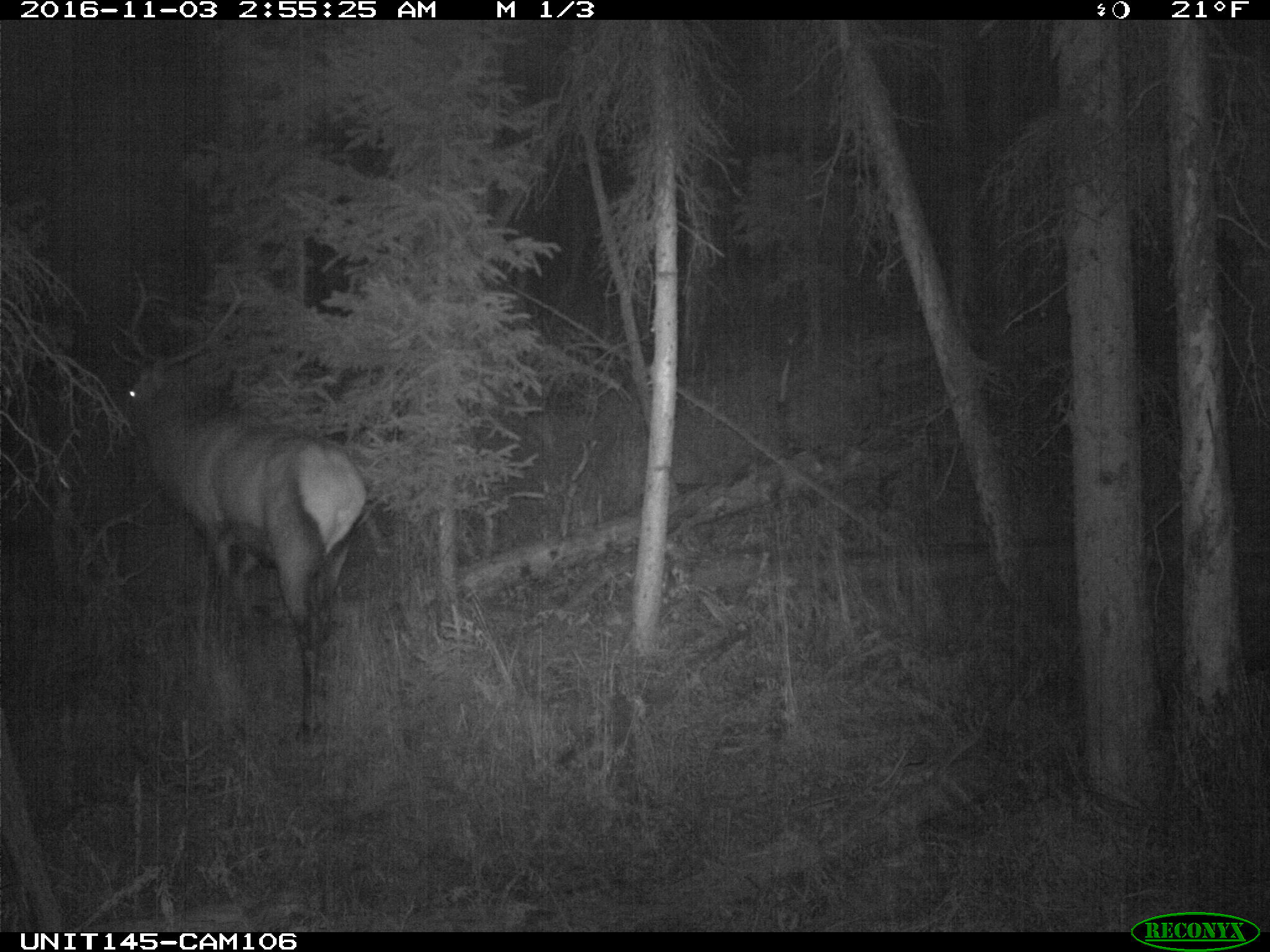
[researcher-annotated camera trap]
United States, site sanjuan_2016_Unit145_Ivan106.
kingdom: Animalia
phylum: Chordata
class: Mammalia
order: Artiodactyla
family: Cervidae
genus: Cervus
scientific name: Cervus elaphus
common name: red deer